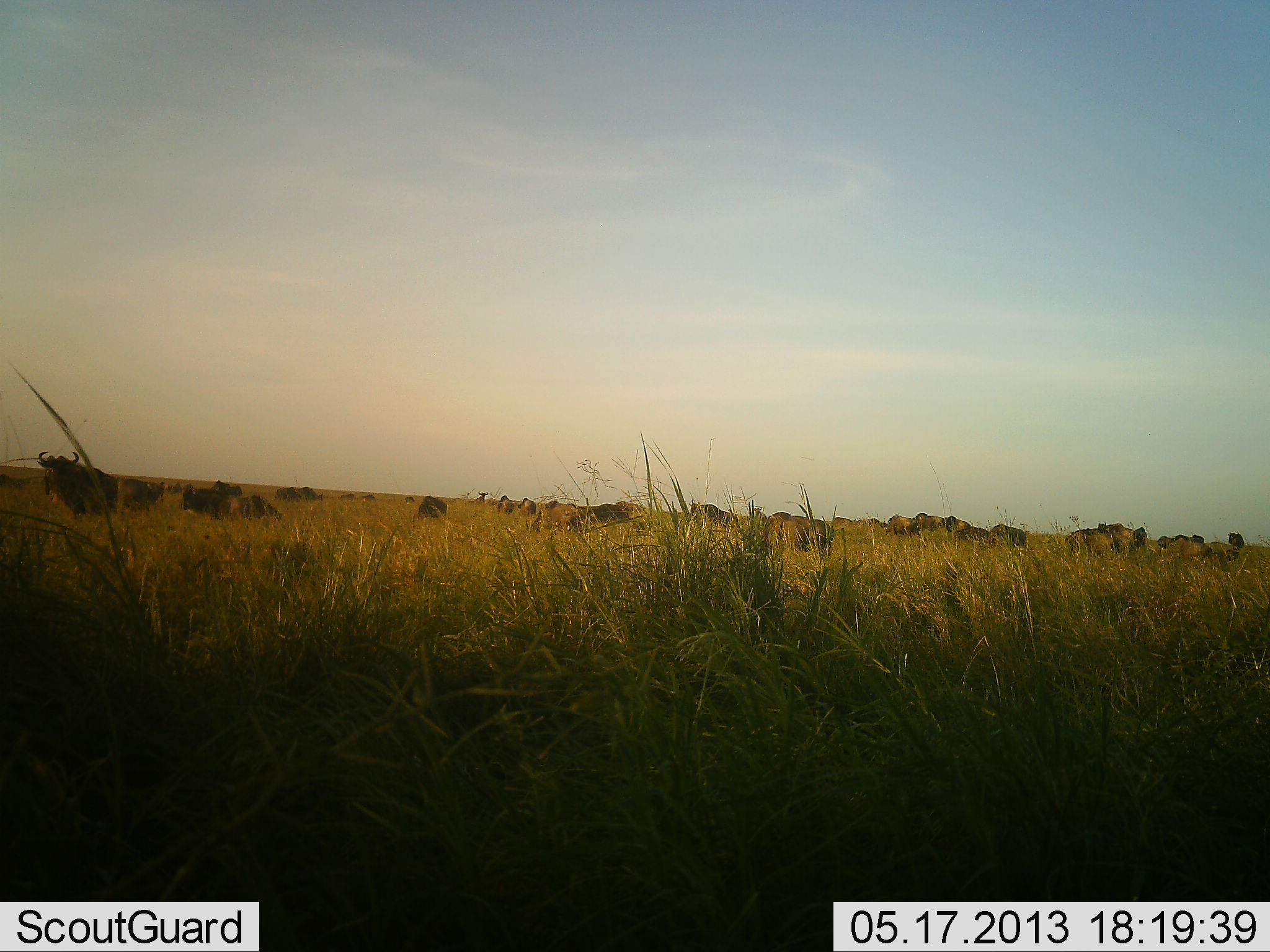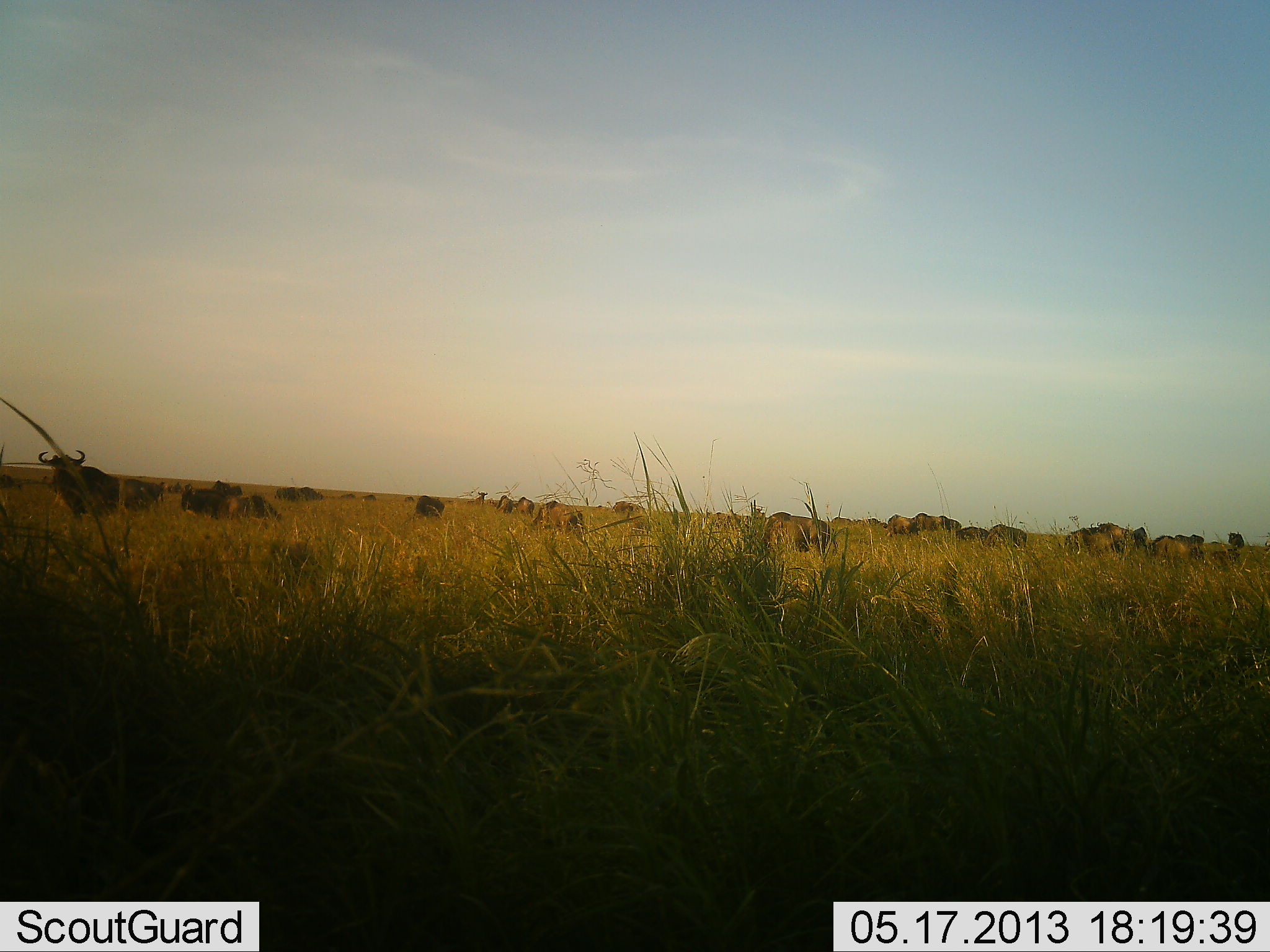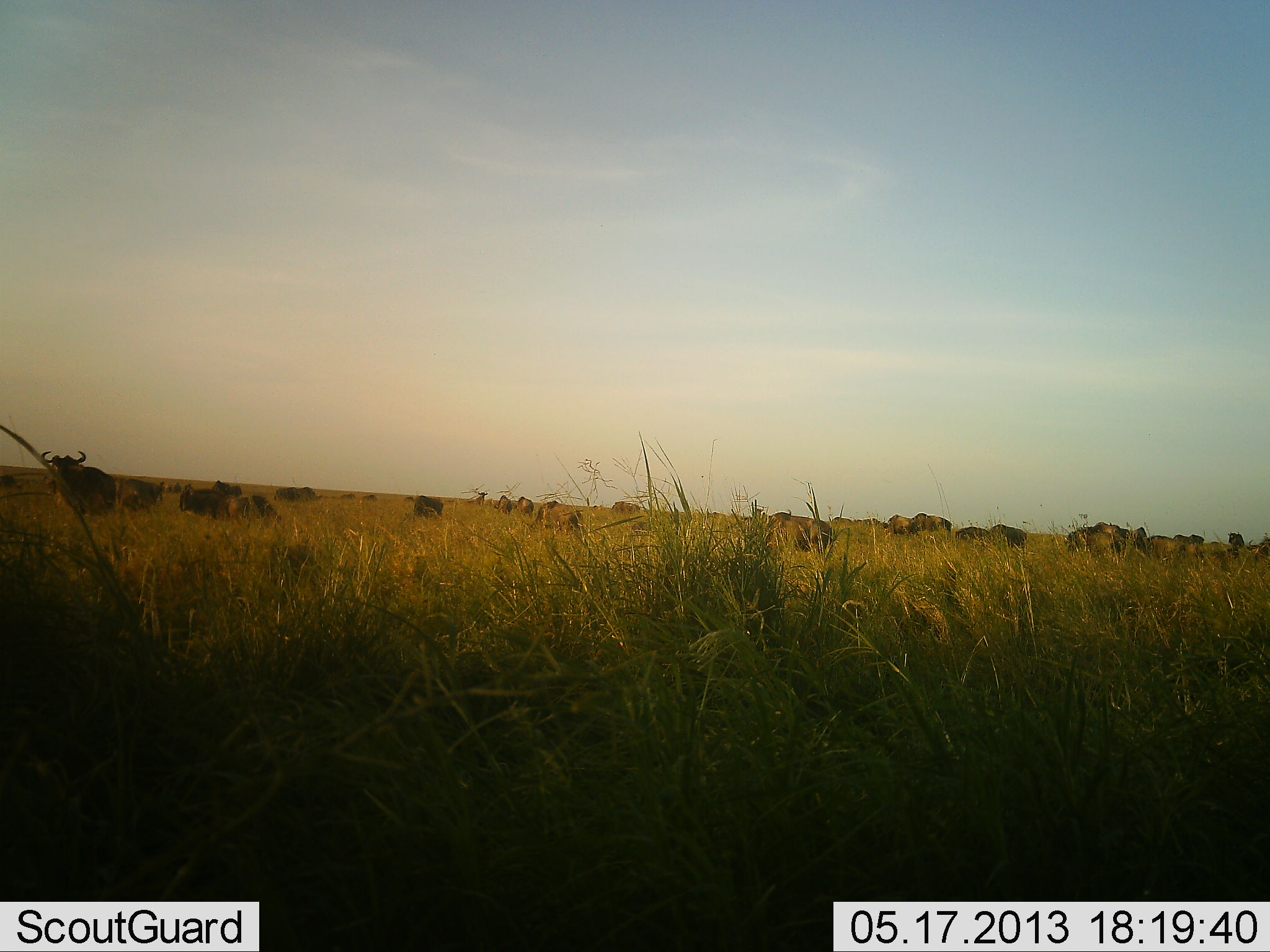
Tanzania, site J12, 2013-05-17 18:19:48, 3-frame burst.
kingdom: Animalia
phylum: Chordata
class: Mammalia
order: Artiodactyla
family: Bovidae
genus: Connochaetes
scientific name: Connochaetes taurinus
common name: blue wildebeest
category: wildebeest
Wildebeest (blue wildebeest) (Connochaetes taurinus), count 11-50. Behavior (volunteer vote fractions): standing 90%, resting 0%, moving 40%, interacting 0%. Young present (vote fraction): 0%. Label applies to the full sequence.